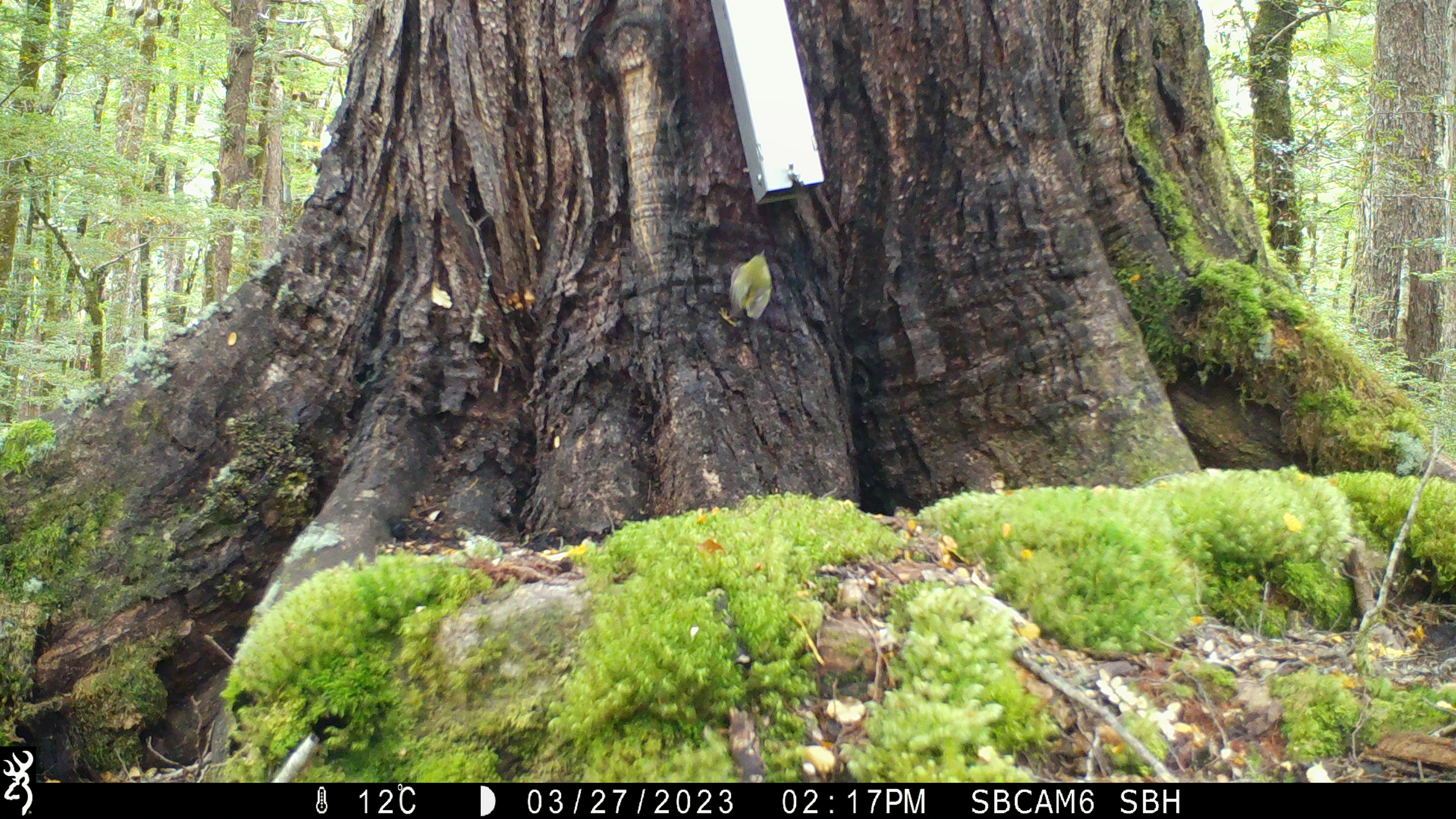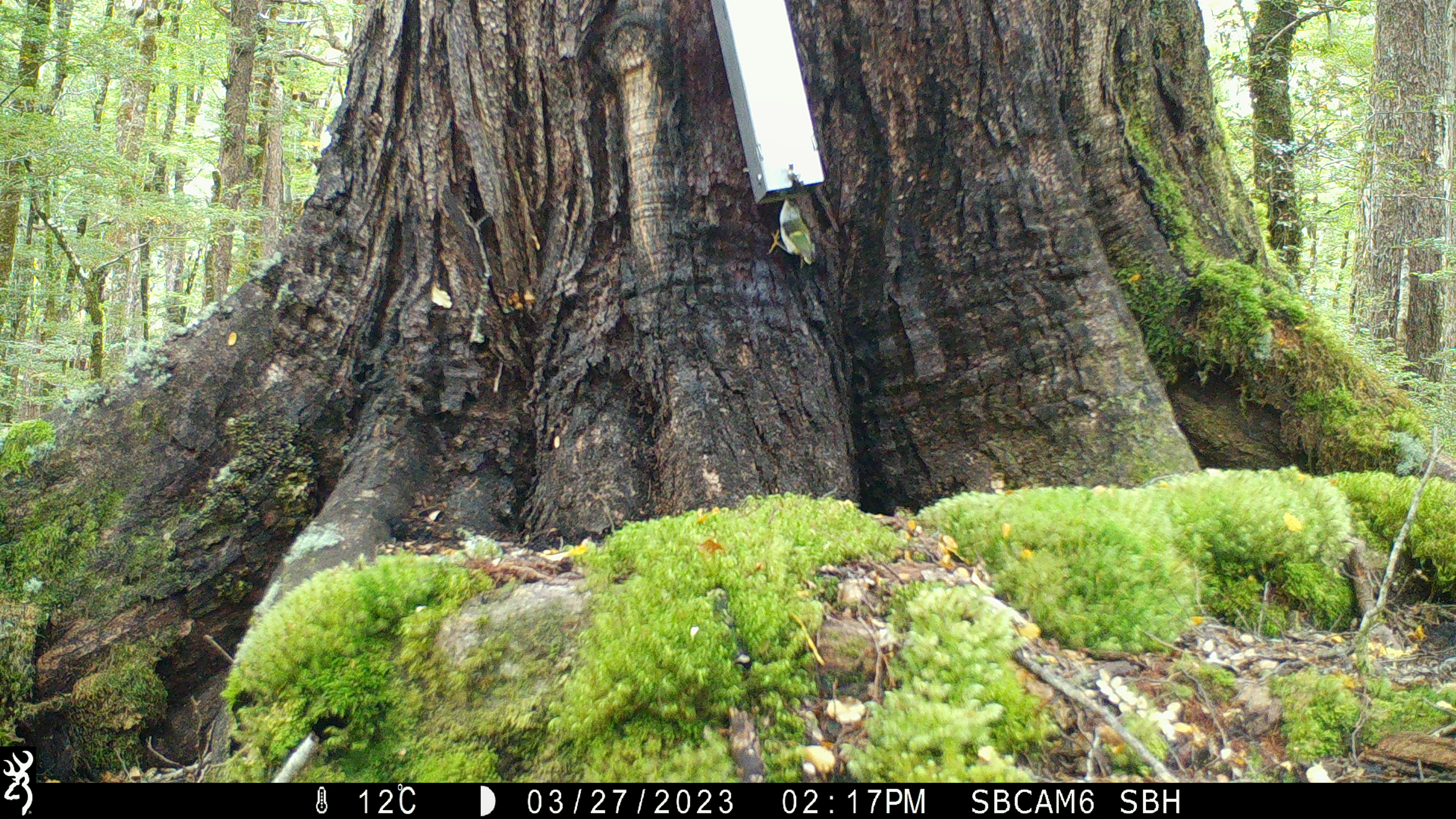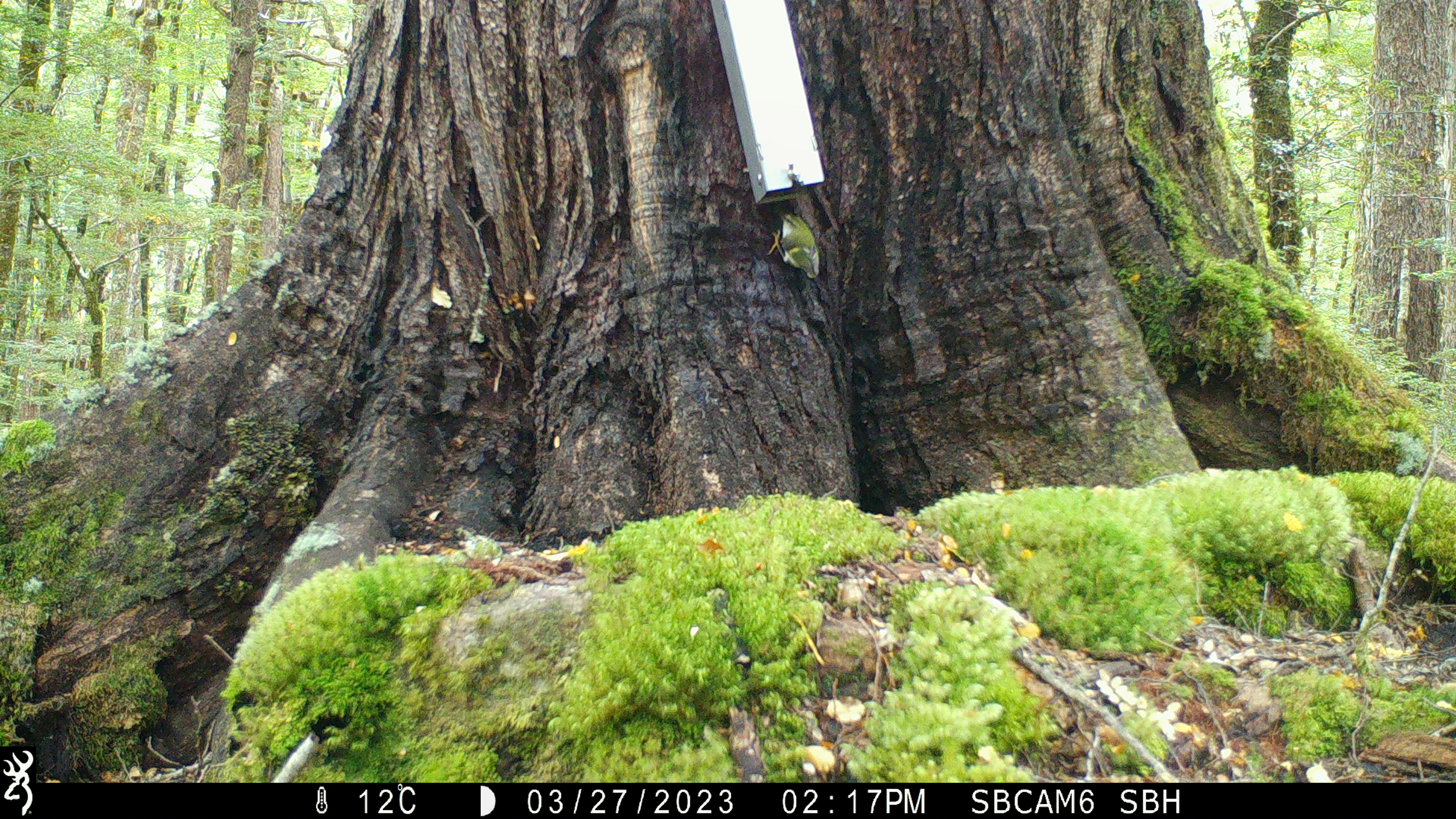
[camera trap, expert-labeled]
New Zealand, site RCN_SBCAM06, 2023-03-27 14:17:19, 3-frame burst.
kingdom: Animalia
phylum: Chordata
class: Aves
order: Passeriformes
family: Acanthisittidae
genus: Acanthisitta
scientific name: Acanthisitta chloris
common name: rifleman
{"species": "rifleman (Acanthisitta chloris)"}